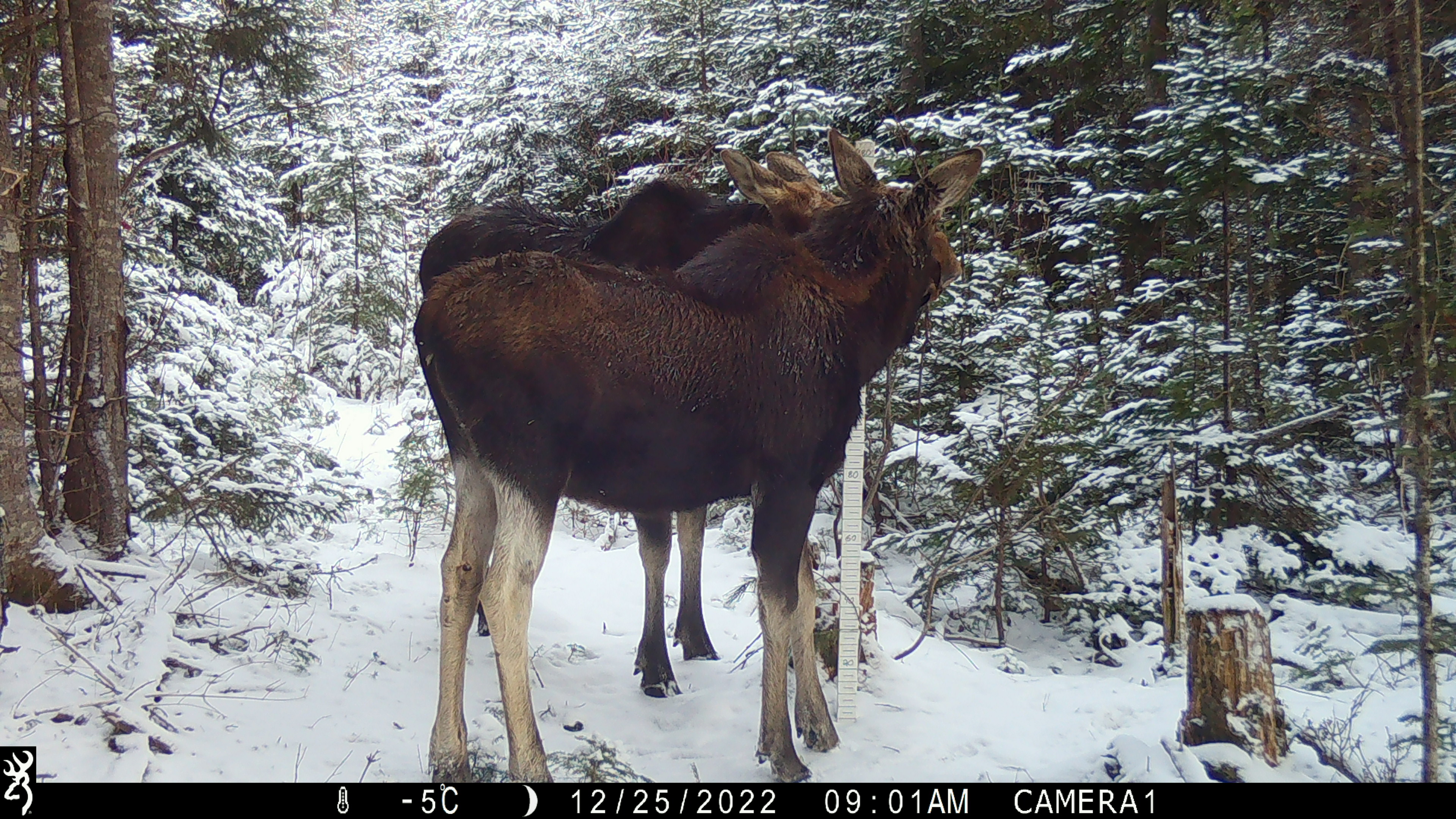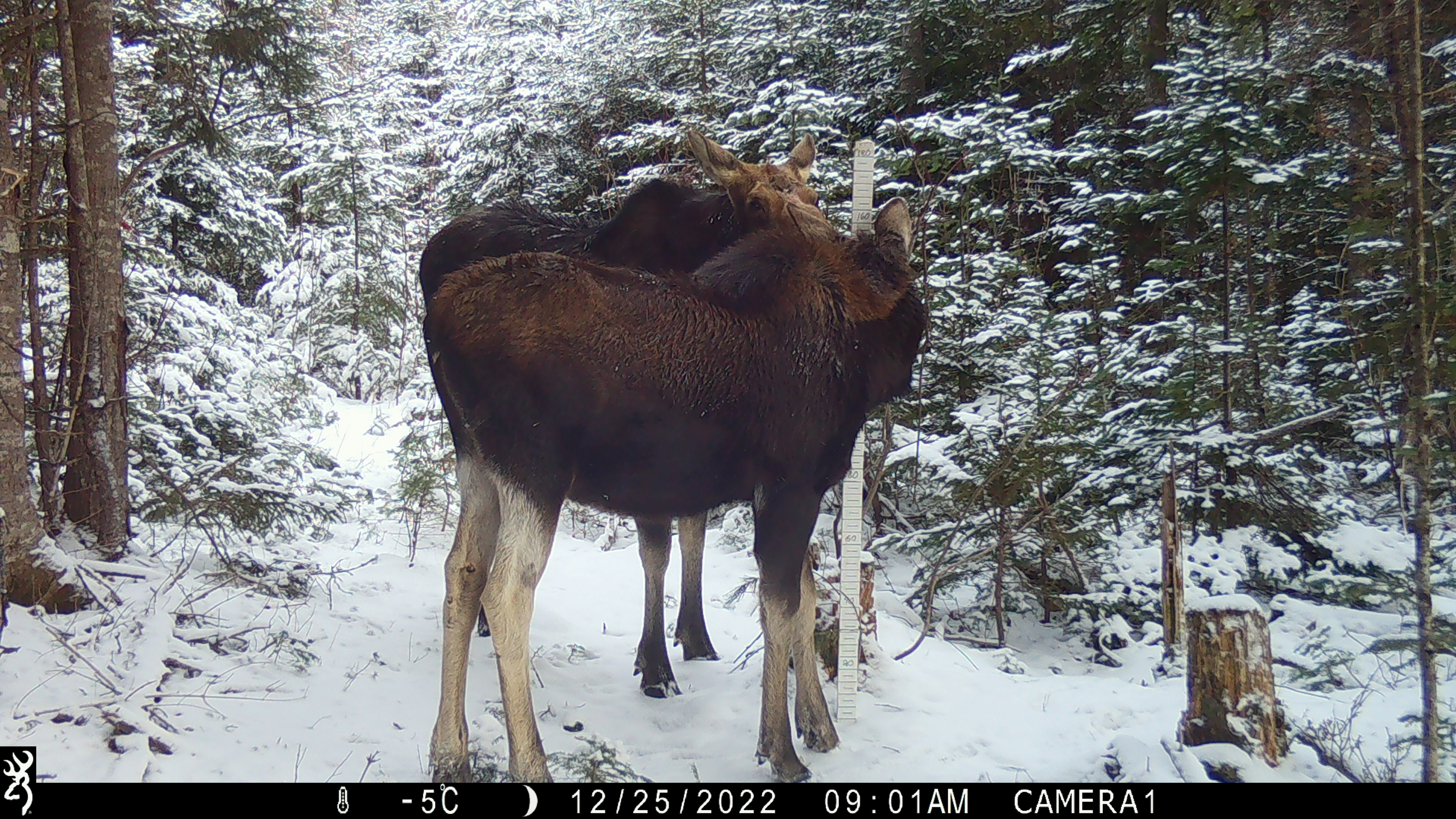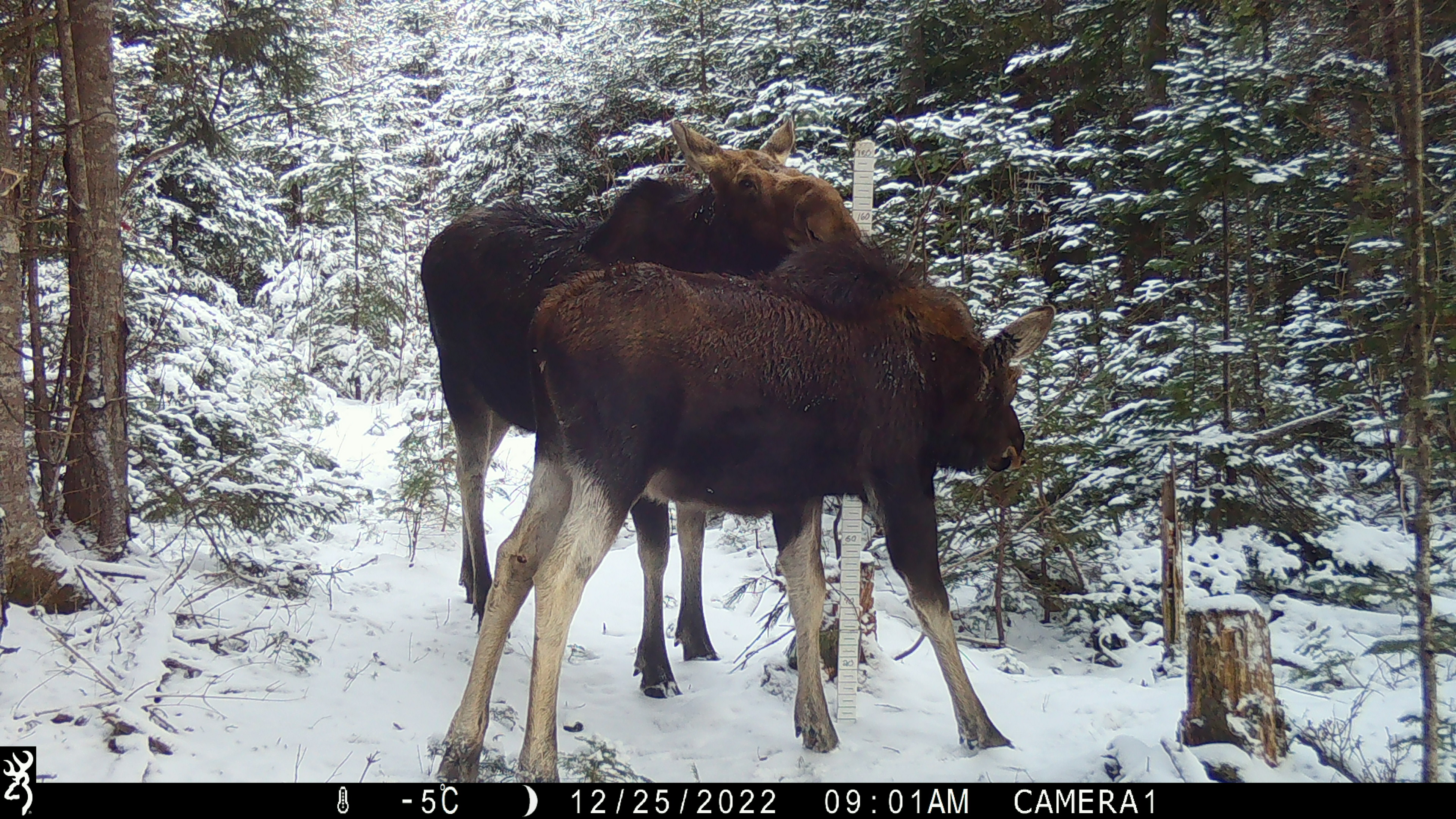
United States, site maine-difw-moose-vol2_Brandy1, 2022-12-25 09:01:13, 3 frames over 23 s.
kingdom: Animalia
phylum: Chordata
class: Mammalia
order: Artiodactyla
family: Cervidae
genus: Alces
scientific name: Alces alces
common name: moose